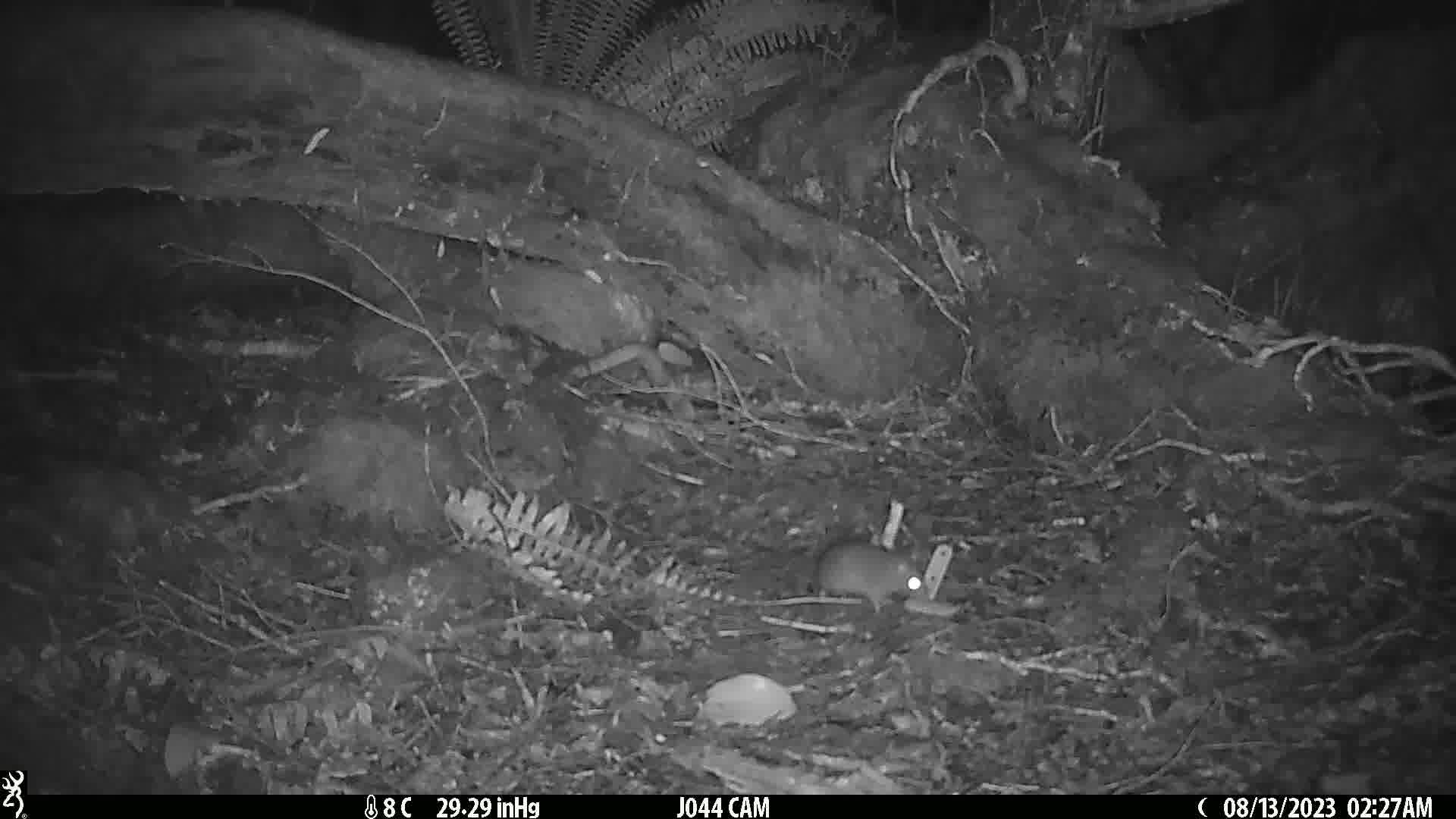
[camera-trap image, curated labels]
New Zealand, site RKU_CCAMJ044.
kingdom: Animalia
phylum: Chordata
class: Mammalia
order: Rodentia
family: Muridae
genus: Rattus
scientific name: Rattus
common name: rat